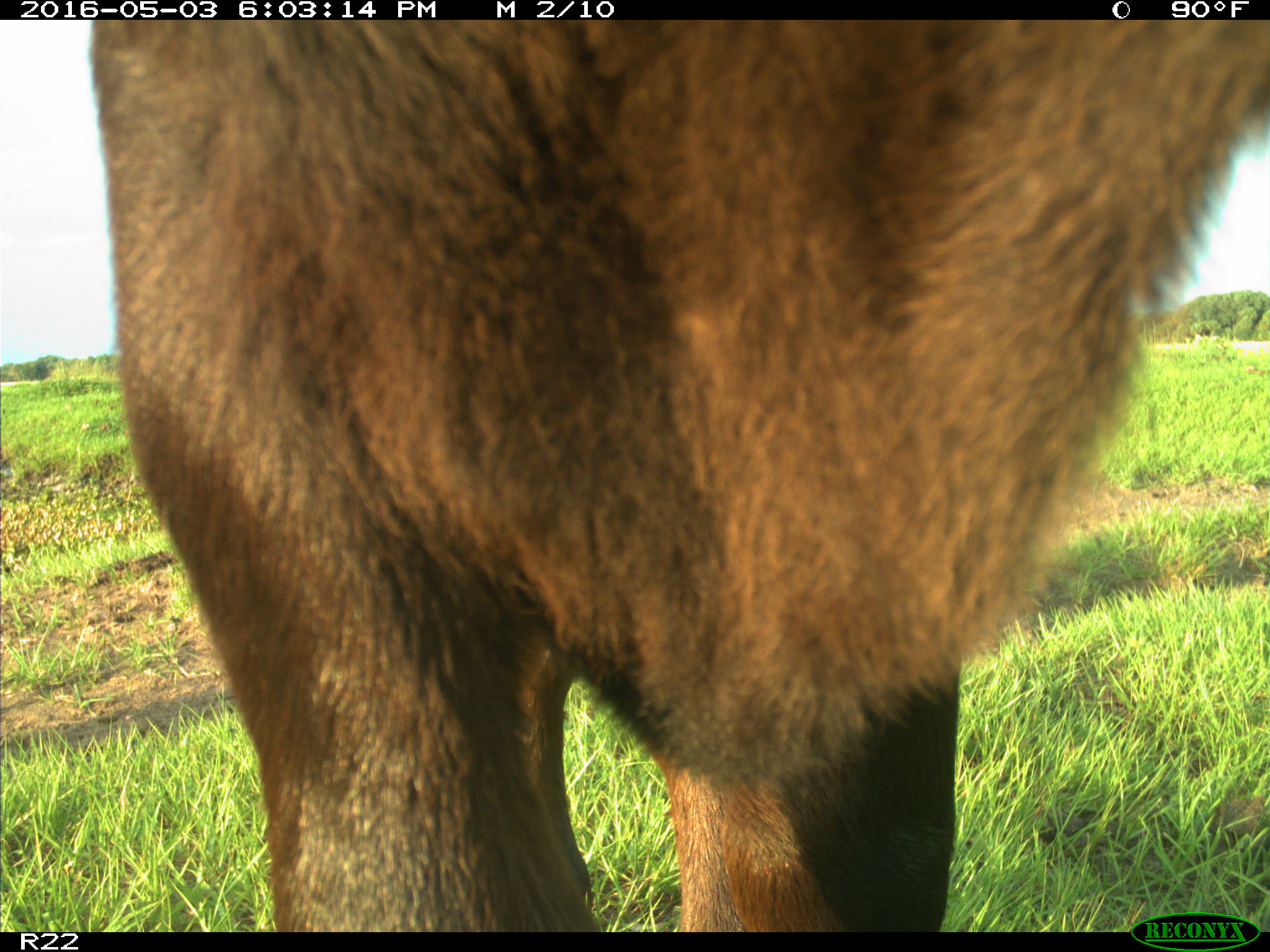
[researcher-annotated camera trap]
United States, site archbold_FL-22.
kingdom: Animalia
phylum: Chordata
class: Mammalia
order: Artiodactyla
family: Bovidae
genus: Bos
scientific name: Bos taurus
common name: domestic cow